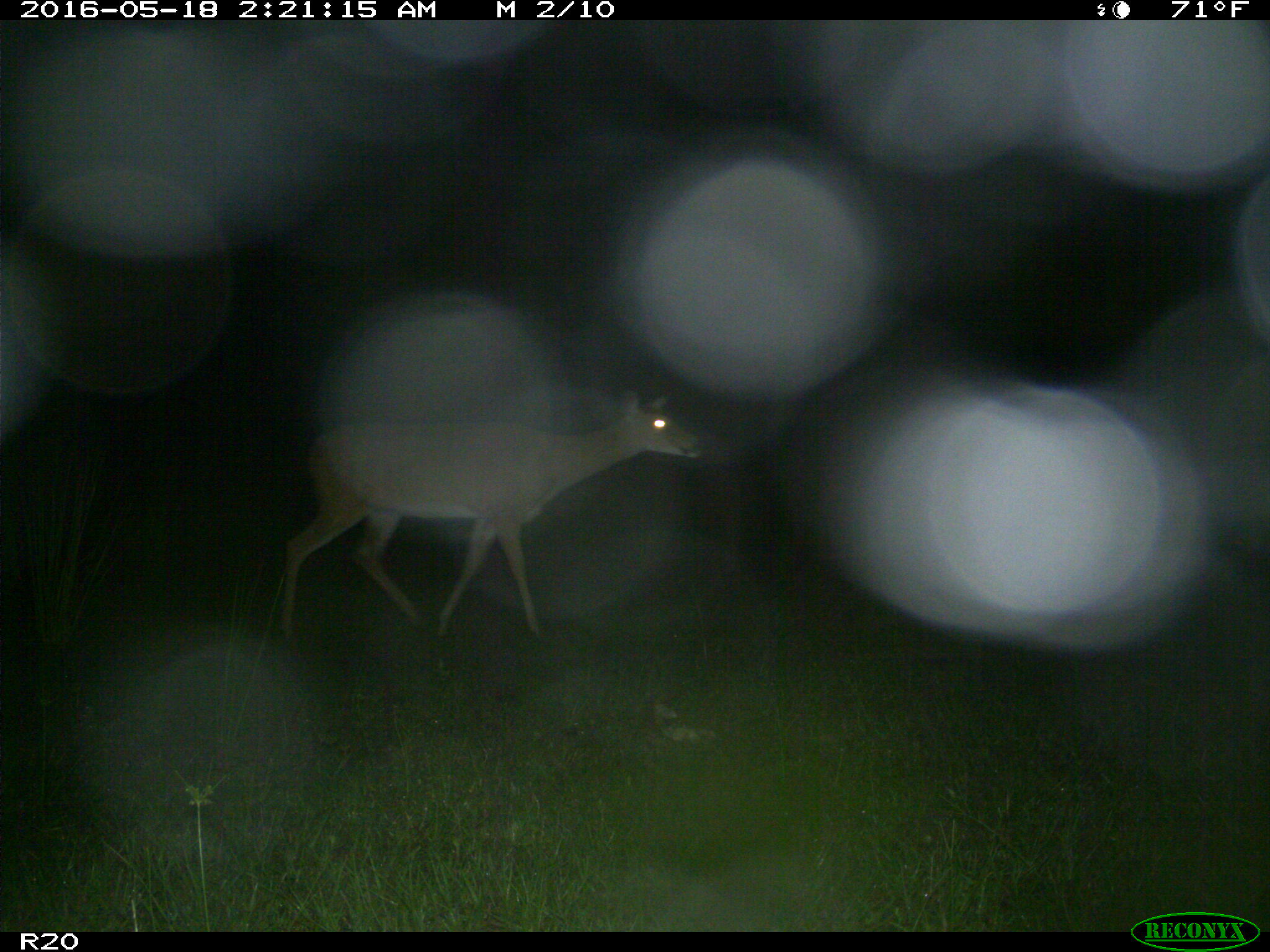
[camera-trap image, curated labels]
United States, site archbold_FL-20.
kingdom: Animalia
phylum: Chordata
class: Mammalia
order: Artiodactyla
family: Cervidae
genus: Odocoileus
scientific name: Odocoileus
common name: deer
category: unidentified deer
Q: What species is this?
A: Unidentified deer (deer) (Odocoileus).